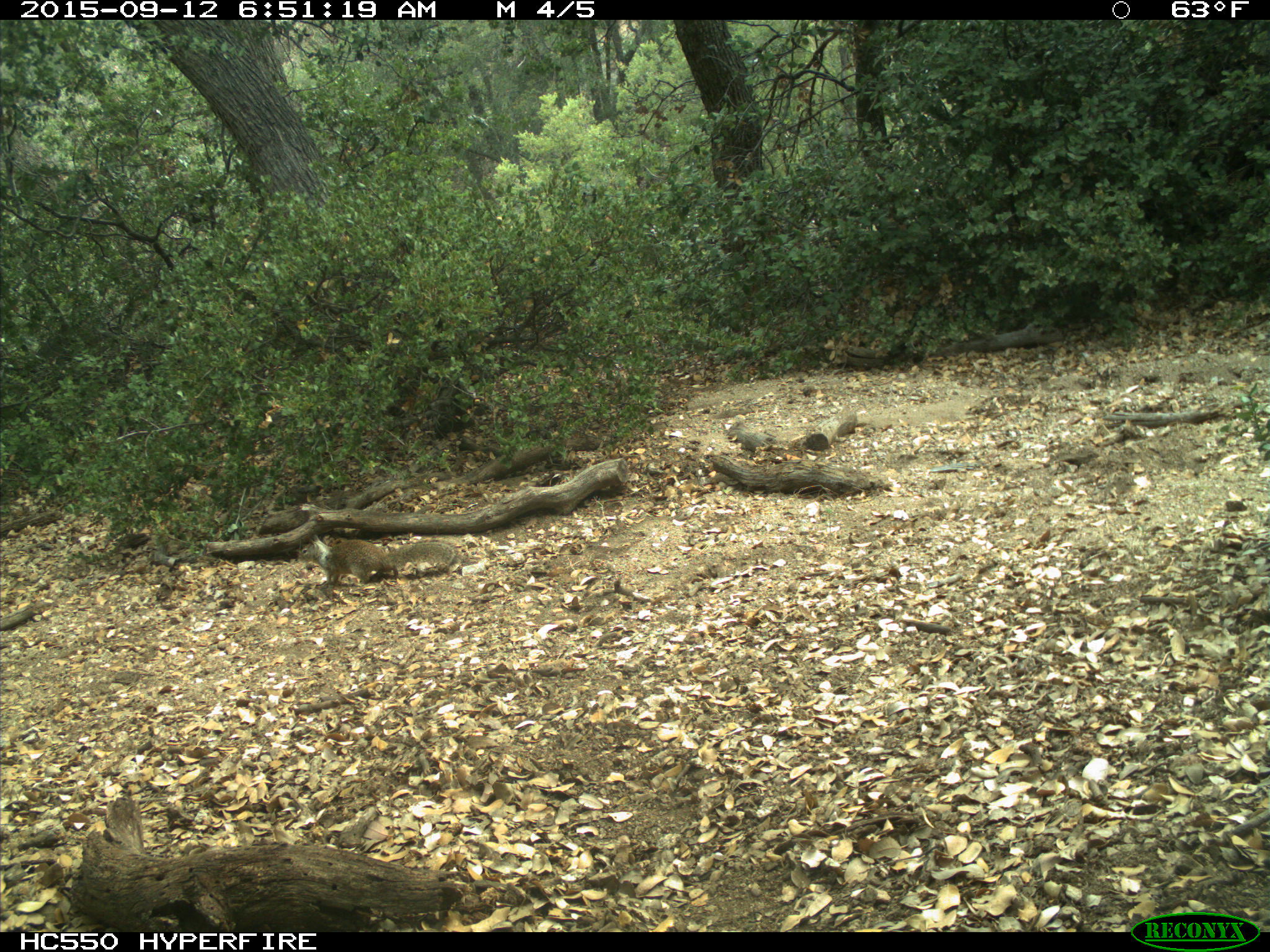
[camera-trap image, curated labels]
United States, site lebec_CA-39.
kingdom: Animalia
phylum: Chordata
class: Mammalia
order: Rodentia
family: Sciuridae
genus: Otospermophilus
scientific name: Otospermophilus beecheyi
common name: california ground squirrel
Otospermophilus beecheyi (california ground squirrel).